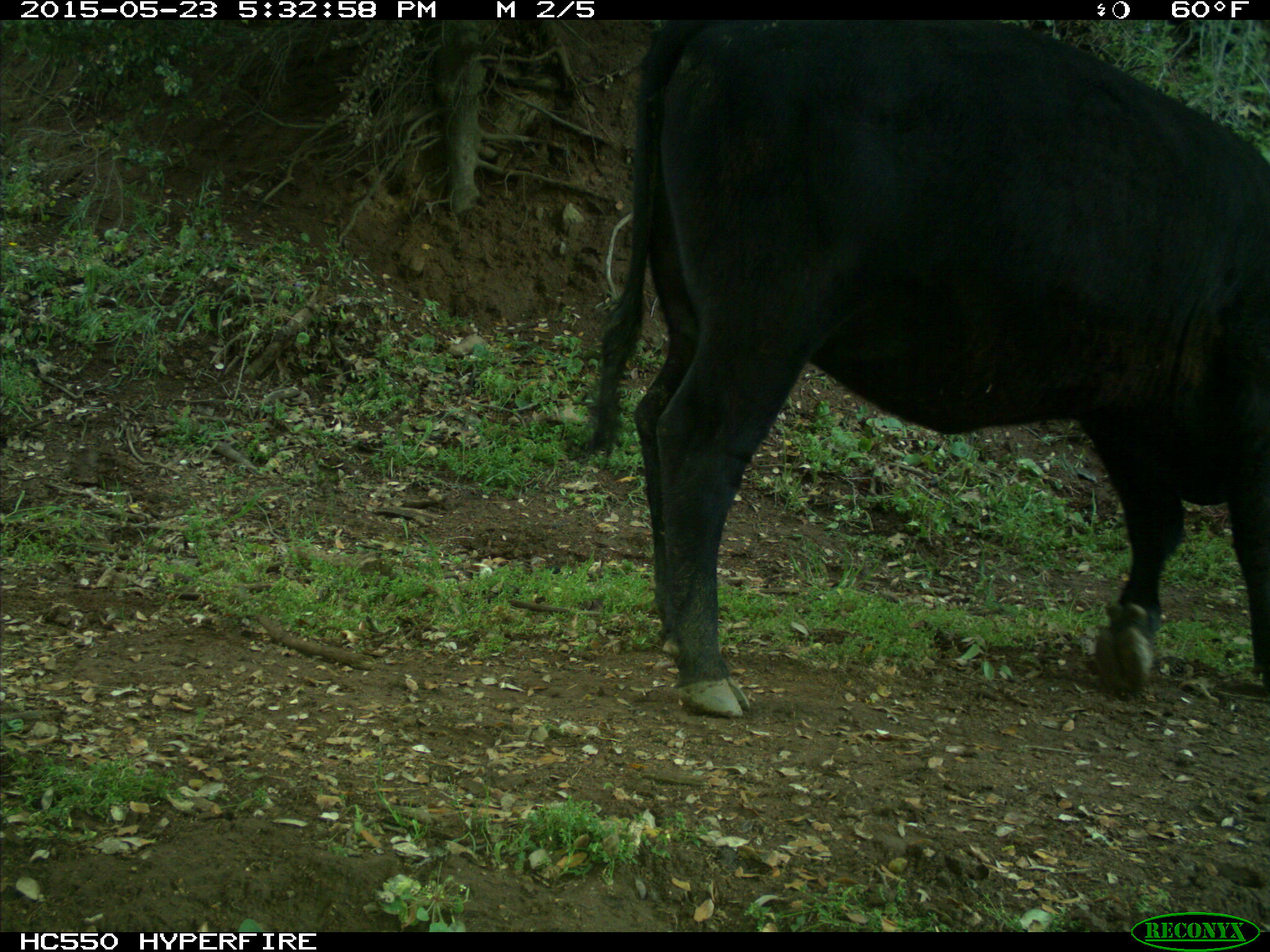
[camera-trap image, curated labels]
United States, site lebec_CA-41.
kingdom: Animalia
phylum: Chordata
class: Mammalia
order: Artiodactyla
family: Bovidae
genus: Bos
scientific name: Bos taurus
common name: domestic cow